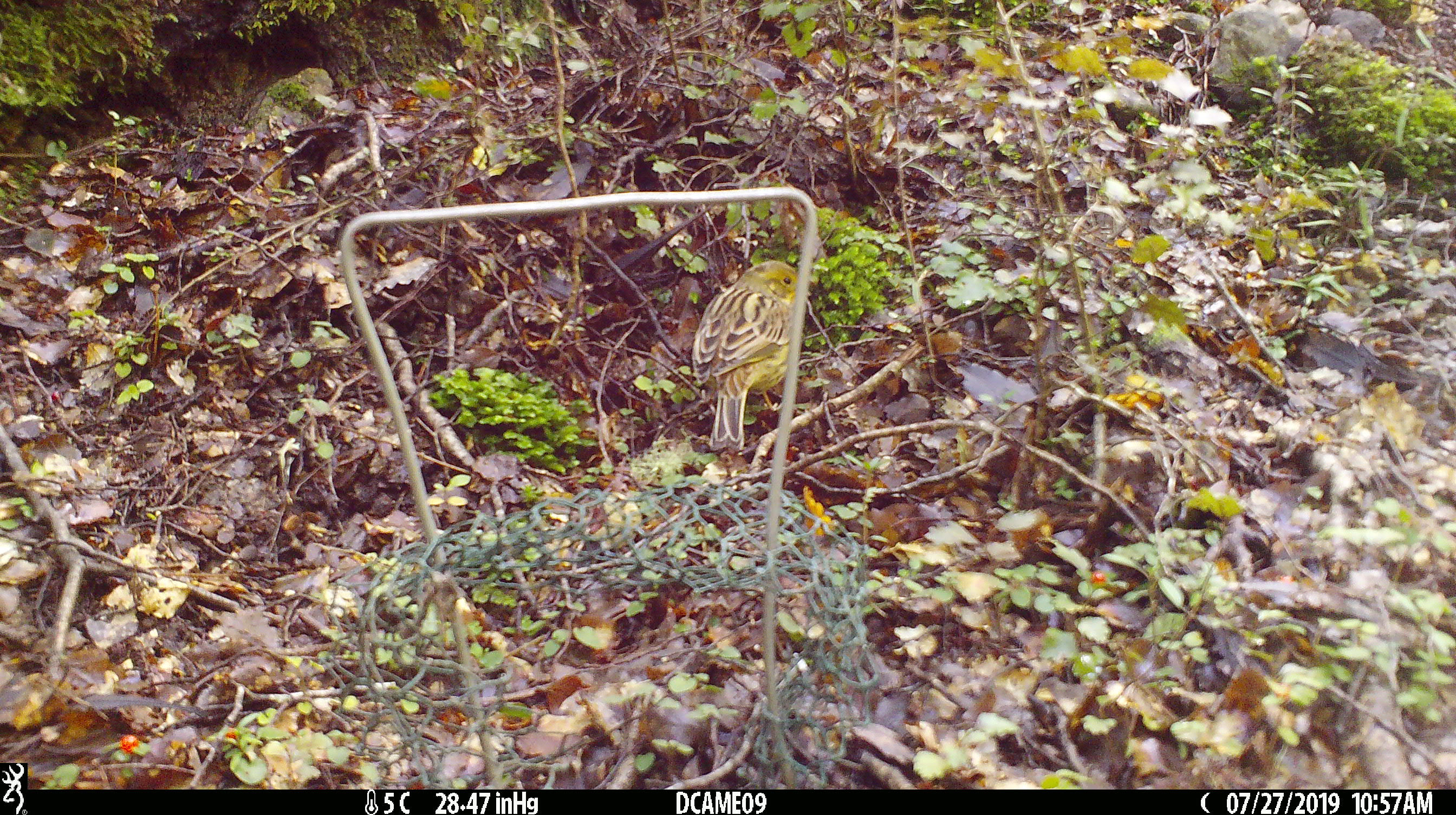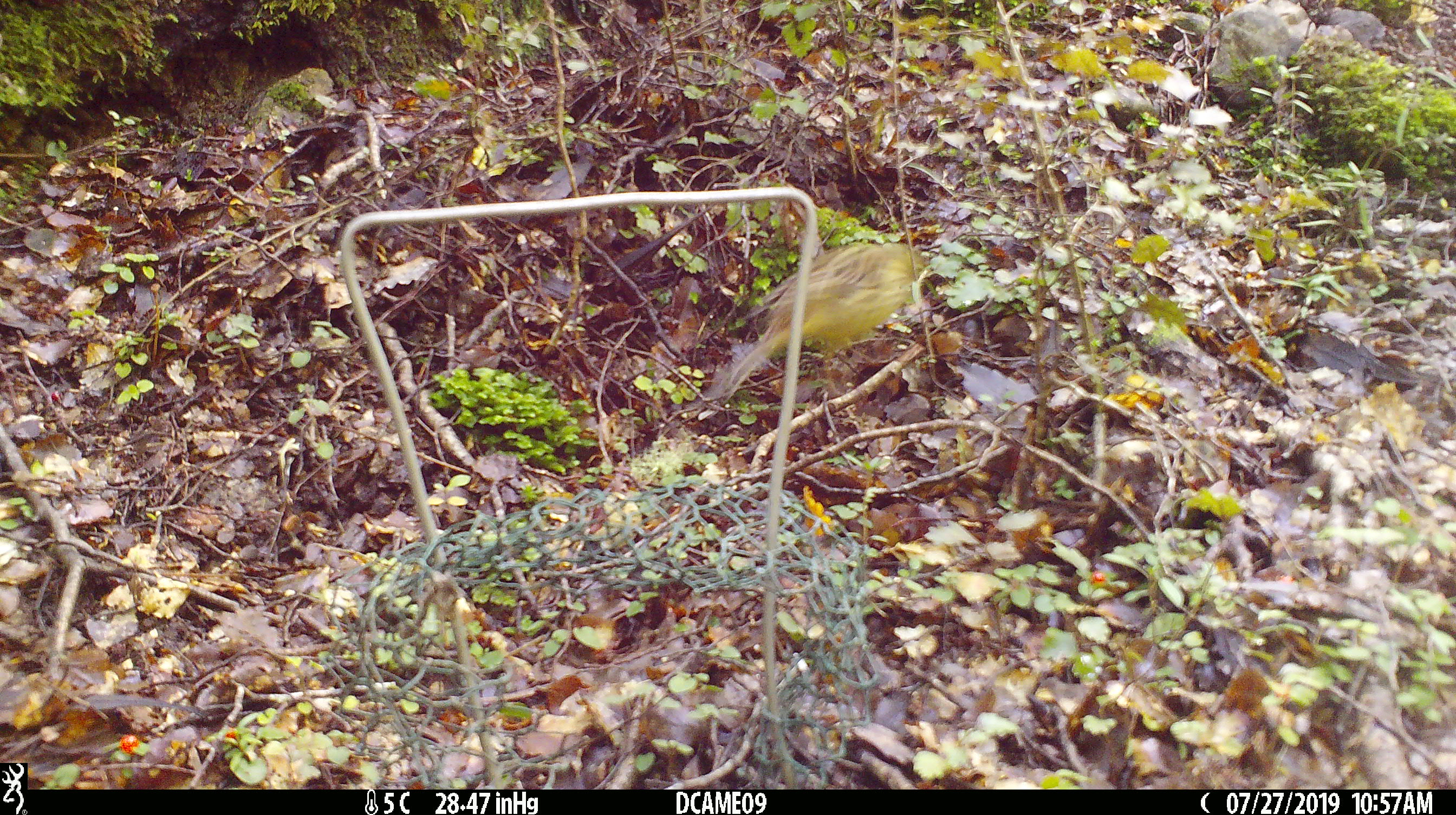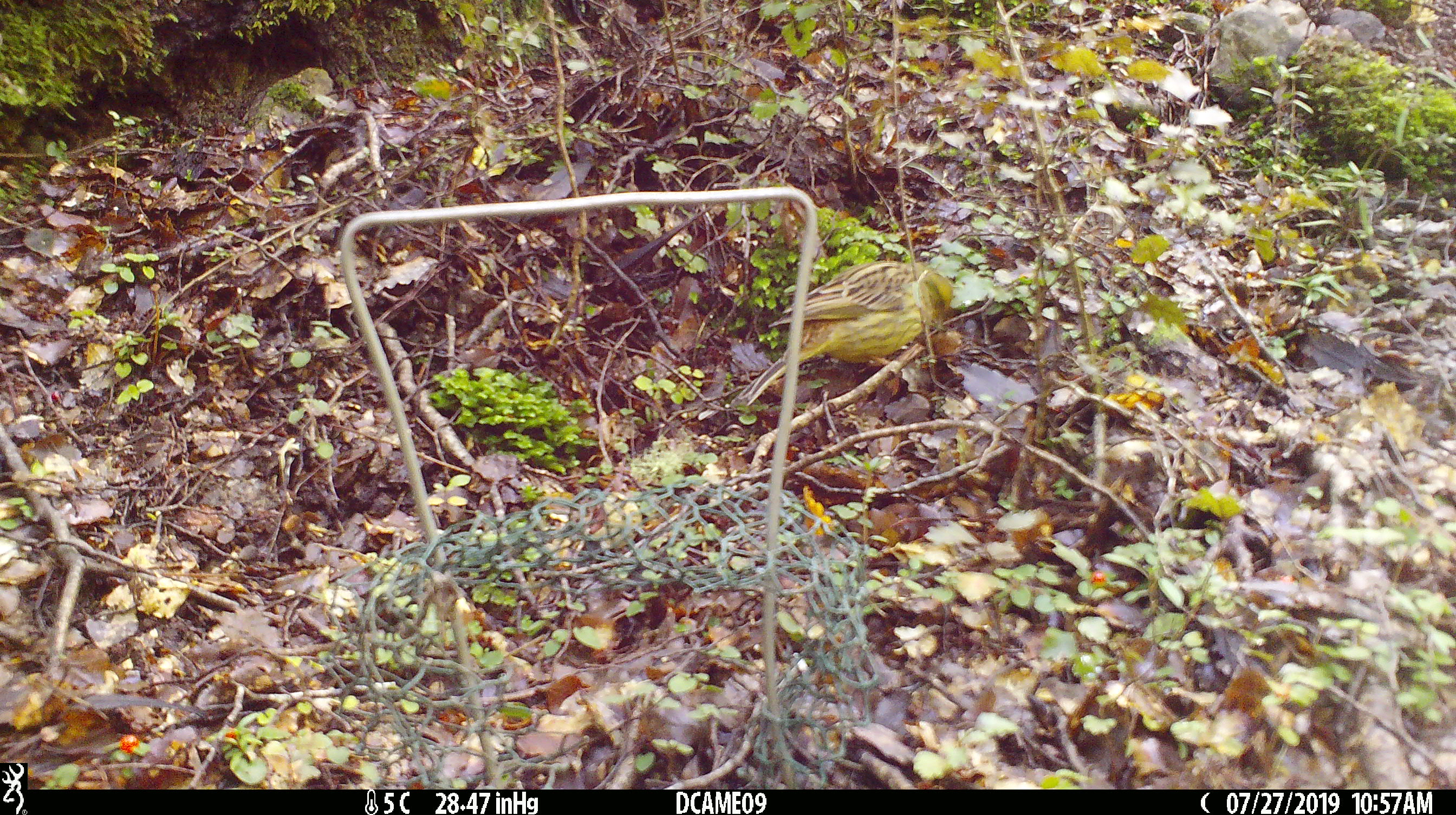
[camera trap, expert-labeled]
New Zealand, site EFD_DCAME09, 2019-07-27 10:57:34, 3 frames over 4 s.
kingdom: Animalia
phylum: Chordata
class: Aves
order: Passeriformes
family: Emberizidae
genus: Emberiza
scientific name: Emberiza citrinella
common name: yellowhammer